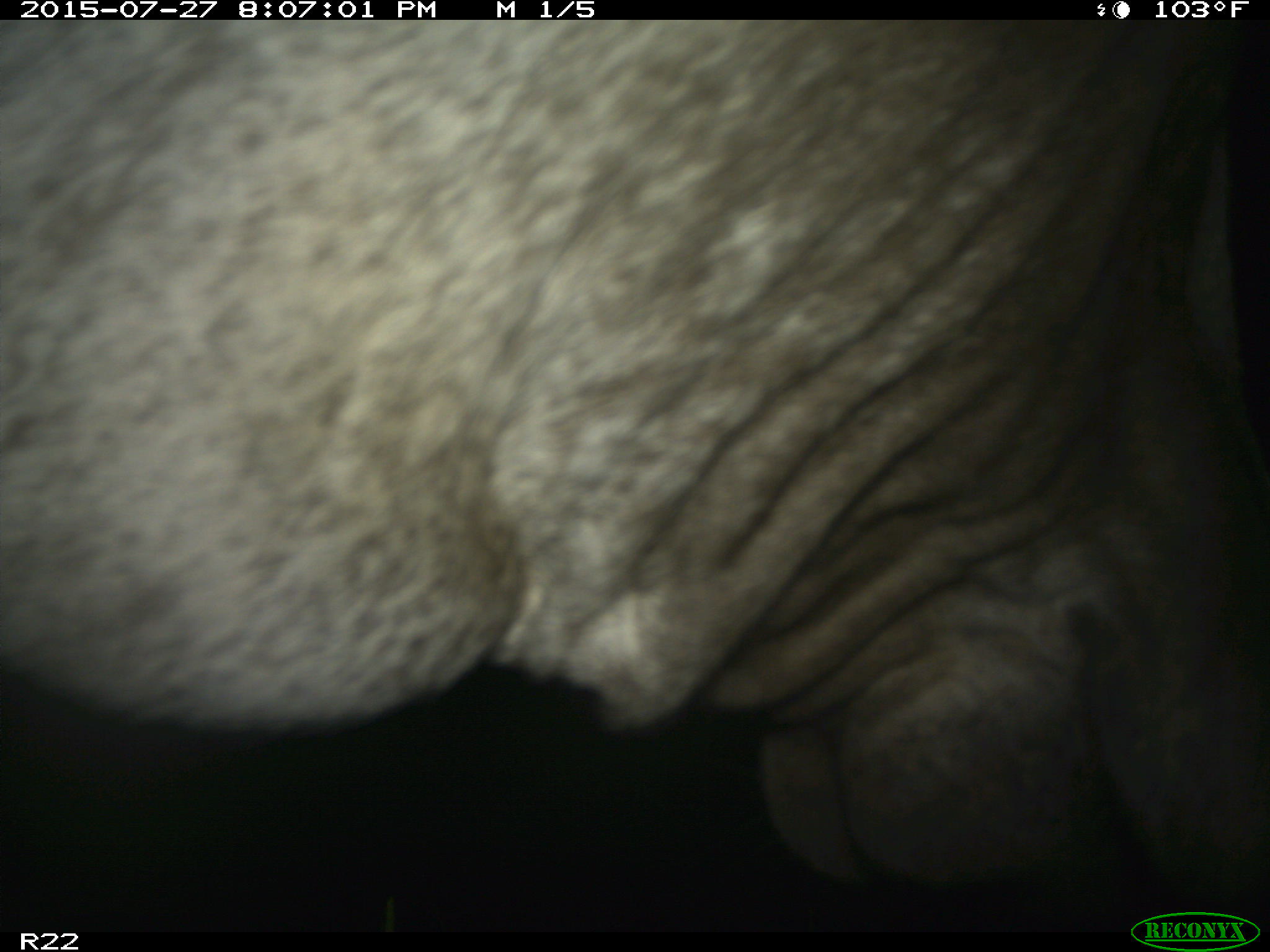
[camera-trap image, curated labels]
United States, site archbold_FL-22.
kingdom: Animalia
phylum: Chordata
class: Mammalia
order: Artiodactyla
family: Bovidae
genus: Bos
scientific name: Bos taurus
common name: domestic cow